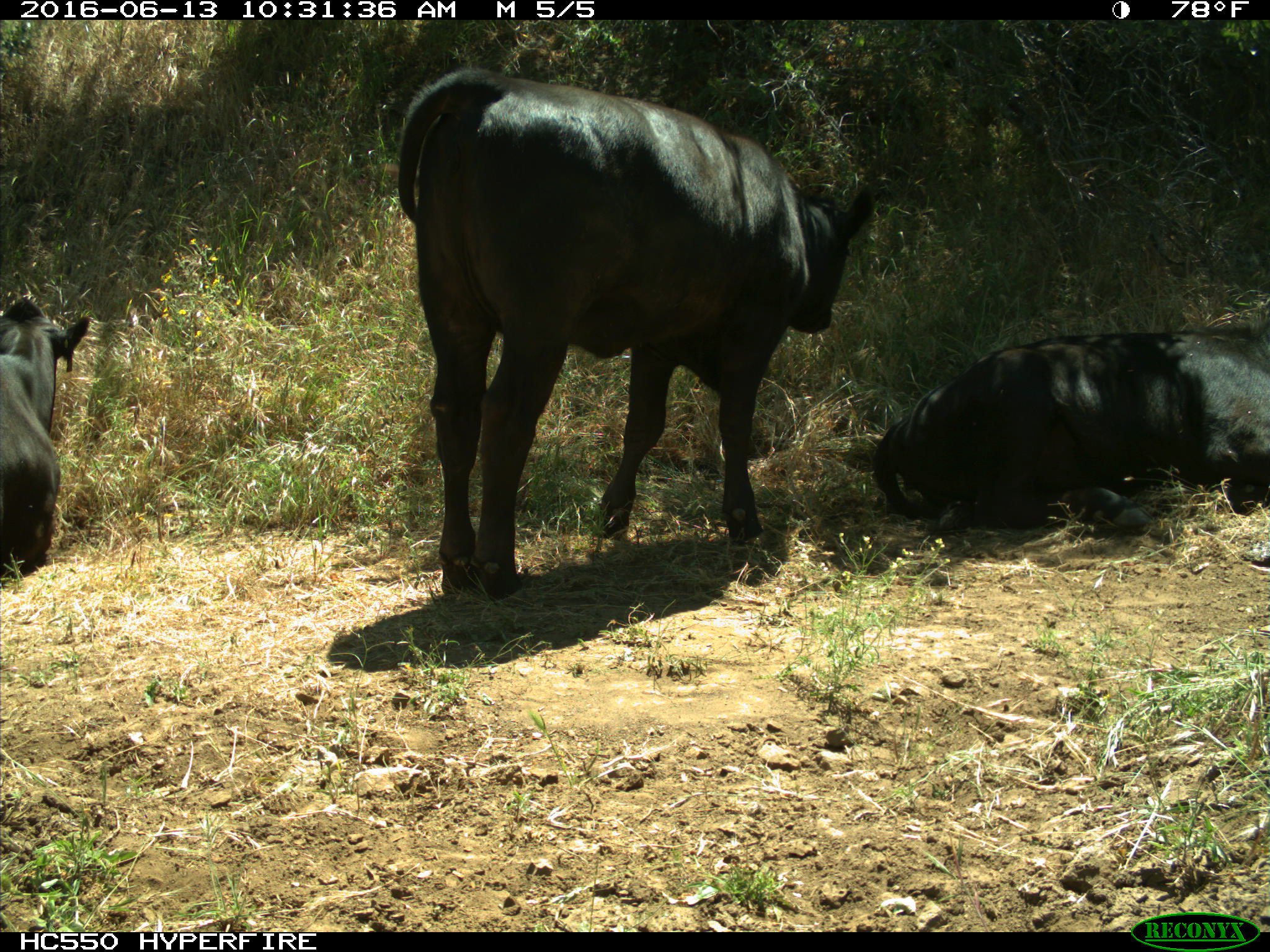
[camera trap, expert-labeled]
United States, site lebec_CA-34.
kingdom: Animalia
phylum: Chordata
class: Mammalia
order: Artiodactyla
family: Bovidae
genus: Bos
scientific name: Bos taurus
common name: domestic cow